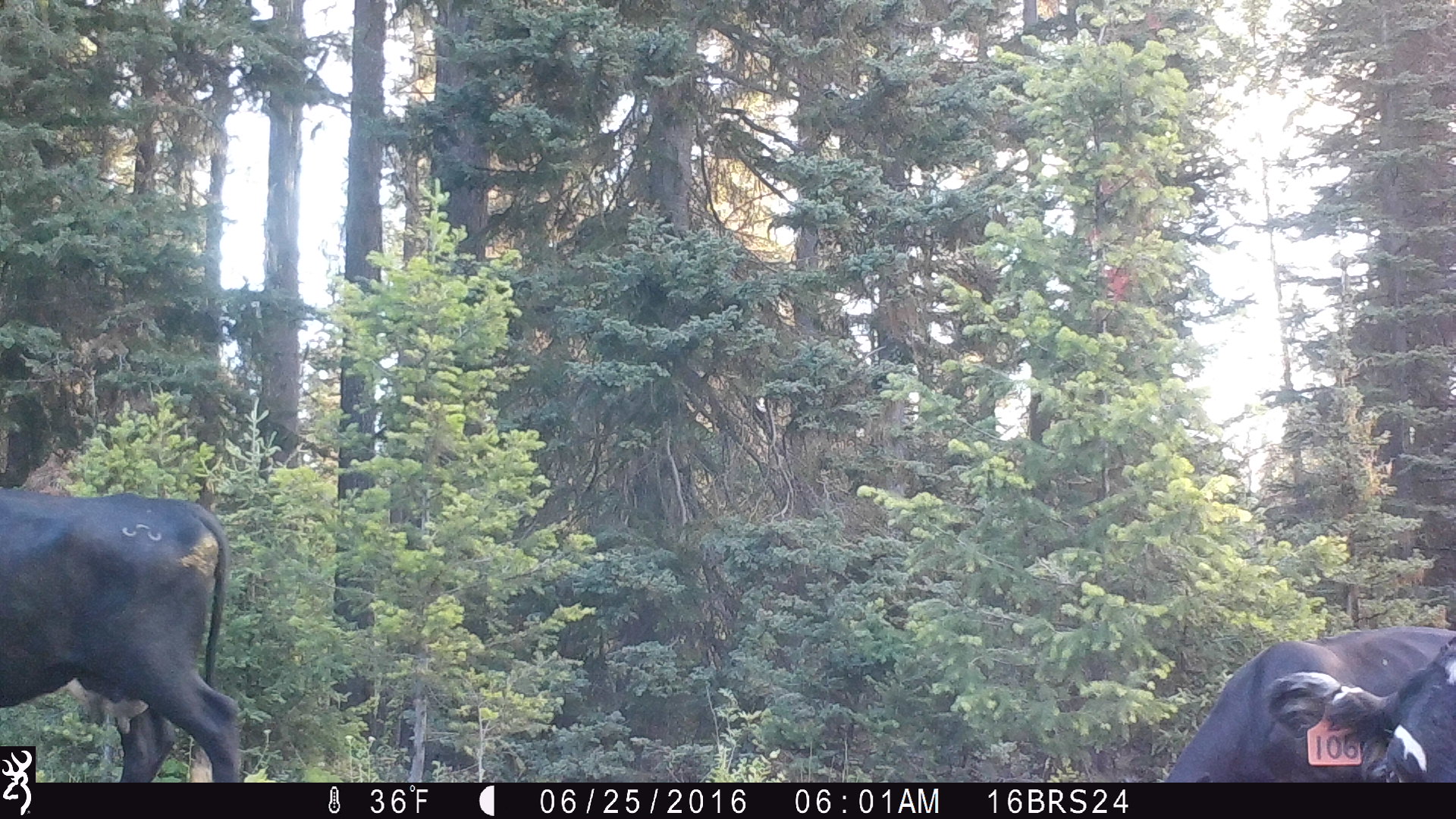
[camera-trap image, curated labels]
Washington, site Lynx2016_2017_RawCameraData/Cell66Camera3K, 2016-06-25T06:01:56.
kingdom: Animalia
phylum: Chordata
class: Mammalia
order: Artiodactyla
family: Bovidae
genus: Bos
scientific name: Bos taurus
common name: domestic cattle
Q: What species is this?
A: Domestic cattle (Bos taurus).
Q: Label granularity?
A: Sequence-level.